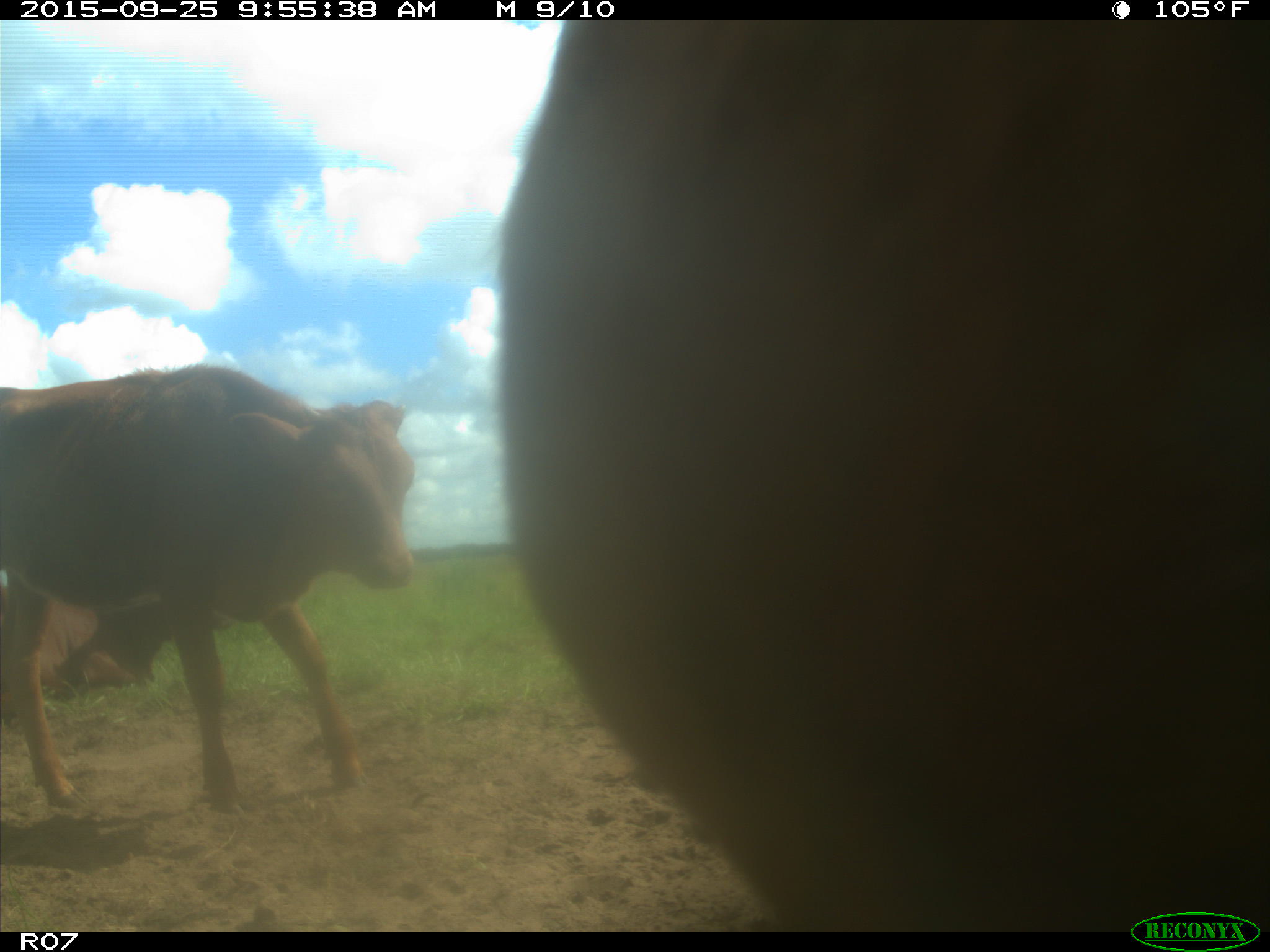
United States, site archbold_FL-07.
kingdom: Animalia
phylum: Chordata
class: Mammalia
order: Artiodactyla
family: Bovidae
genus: Bos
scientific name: Bos taurus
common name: domestic cow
Bos taurus (domestic cow).